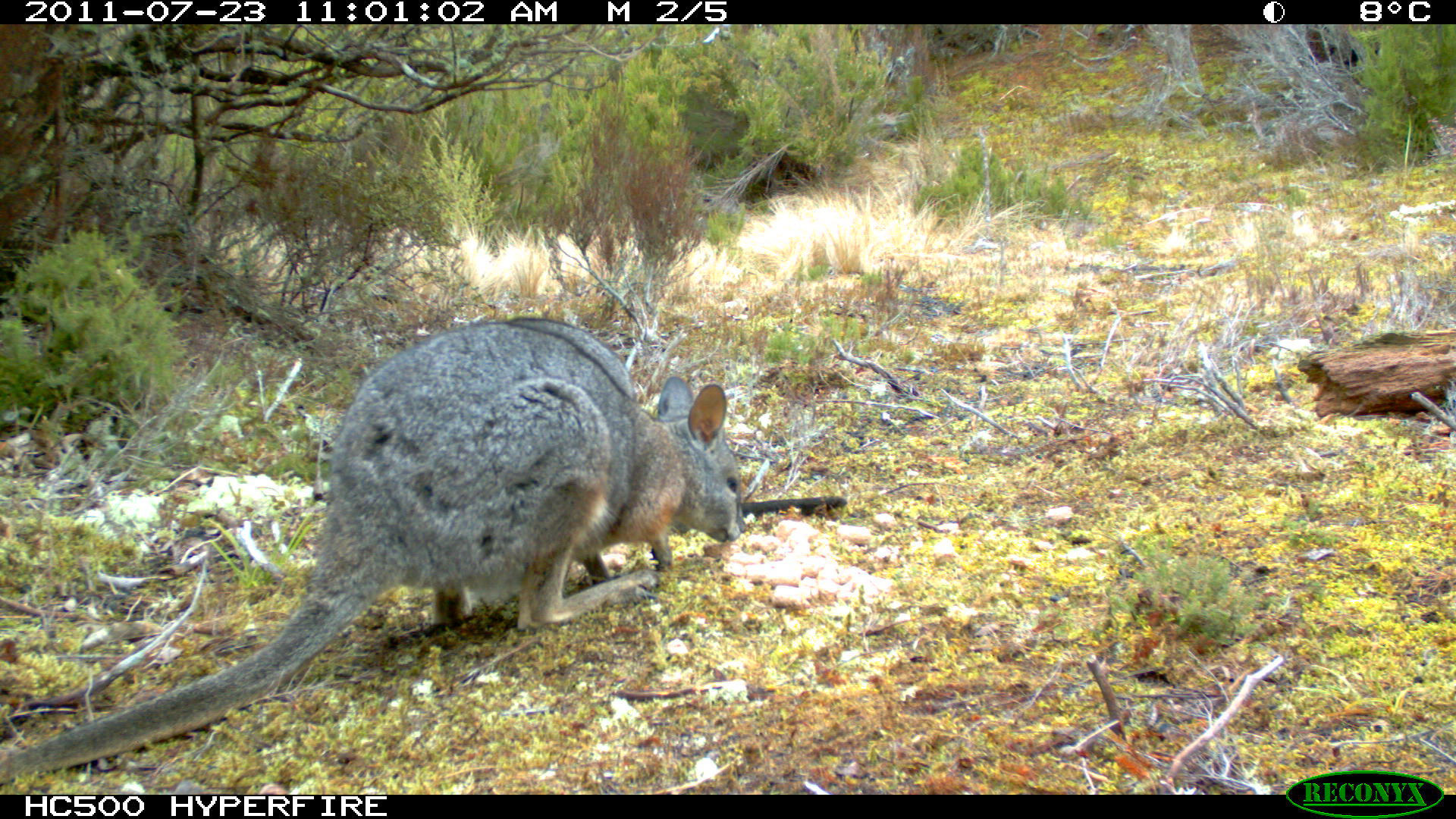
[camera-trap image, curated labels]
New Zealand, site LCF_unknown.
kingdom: Animalia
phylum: Chordata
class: Mammalia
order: Diprotodontia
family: Macropodidae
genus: Notamacropus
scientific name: Notamacropus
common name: wallaby